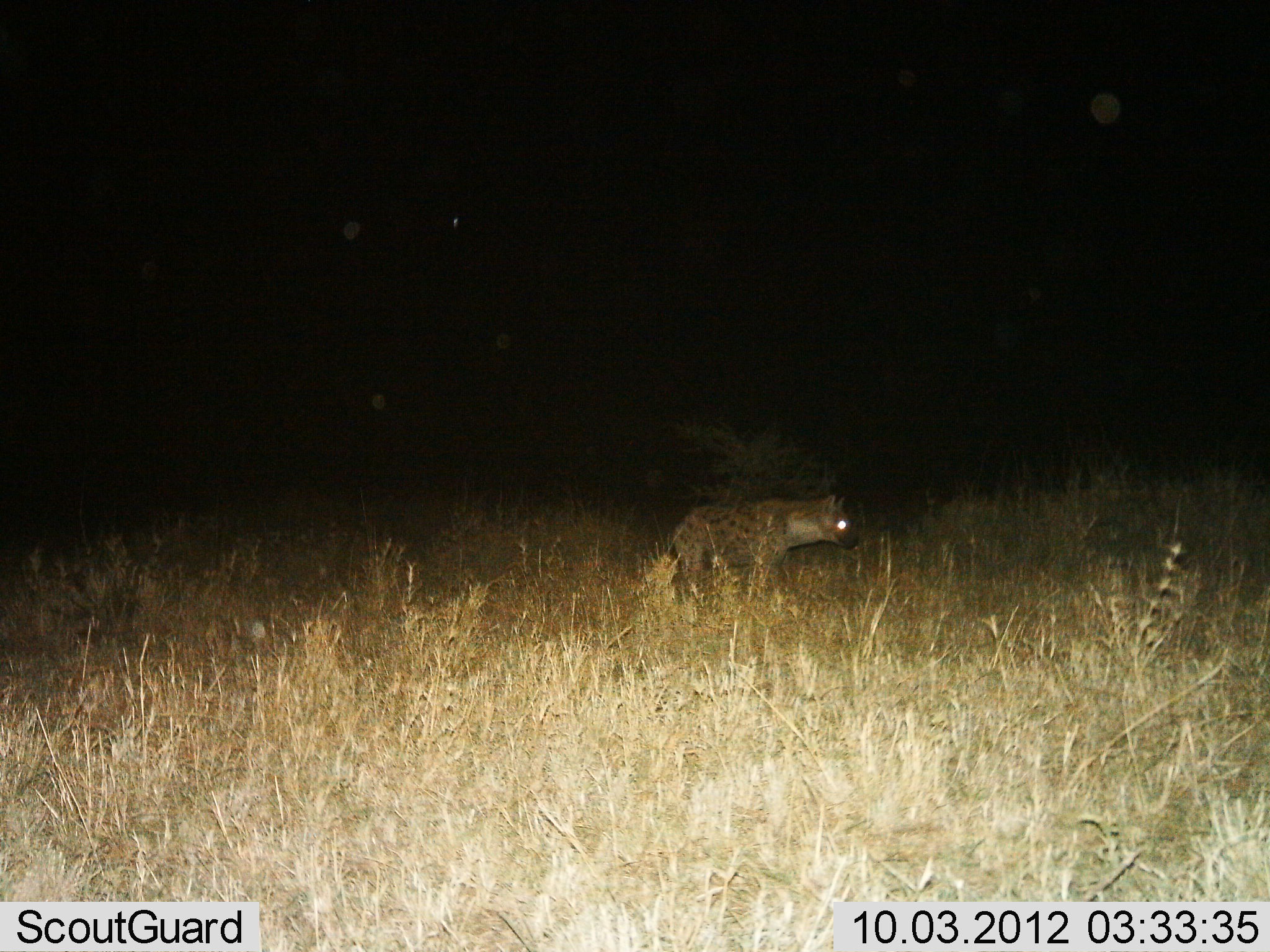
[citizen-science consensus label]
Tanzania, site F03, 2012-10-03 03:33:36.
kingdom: Animalia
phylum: Chordata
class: Mammalia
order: Carnivora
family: Hyaenidae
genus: Crocuta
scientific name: Crocuta crocuta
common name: spotted hyena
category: hyenaspotted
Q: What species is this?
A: Hyenaspotted (spotted hyena) (Crocuta crocuta).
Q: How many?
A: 1.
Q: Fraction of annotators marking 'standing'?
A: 50%.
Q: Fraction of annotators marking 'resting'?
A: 0%.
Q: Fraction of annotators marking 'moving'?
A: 50%.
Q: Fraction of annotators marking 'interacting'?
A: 0%.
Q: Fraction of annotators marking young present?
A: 0%.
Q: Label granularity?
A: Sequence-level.